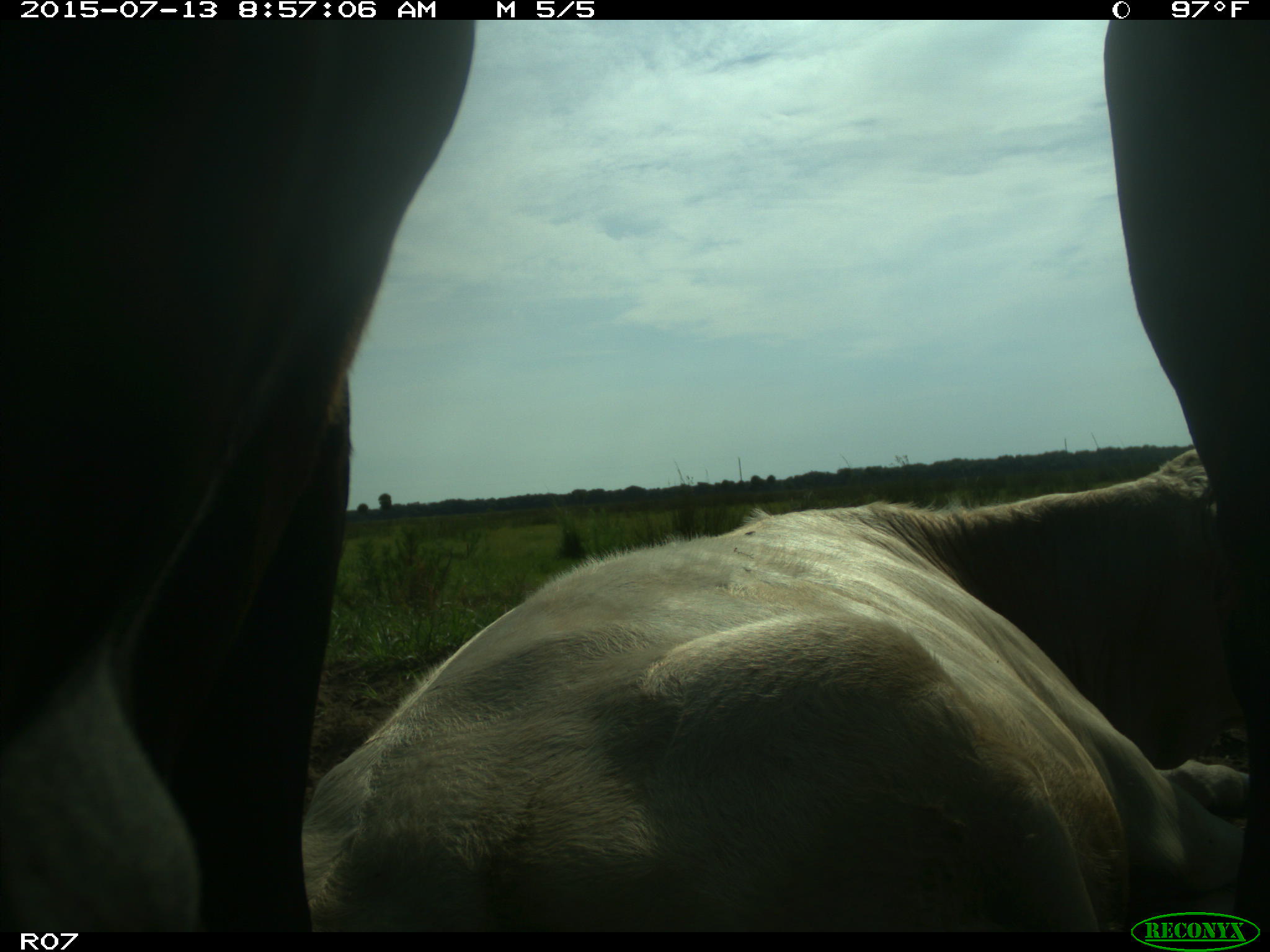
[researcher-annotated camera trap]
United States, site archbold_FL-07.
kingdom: Animalia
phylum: Chordata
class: Mammalia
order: Artiodactyla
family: Bovidae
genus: Bos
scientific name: Bos taurus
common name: domestic cow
Bos taurus (domestic cow).